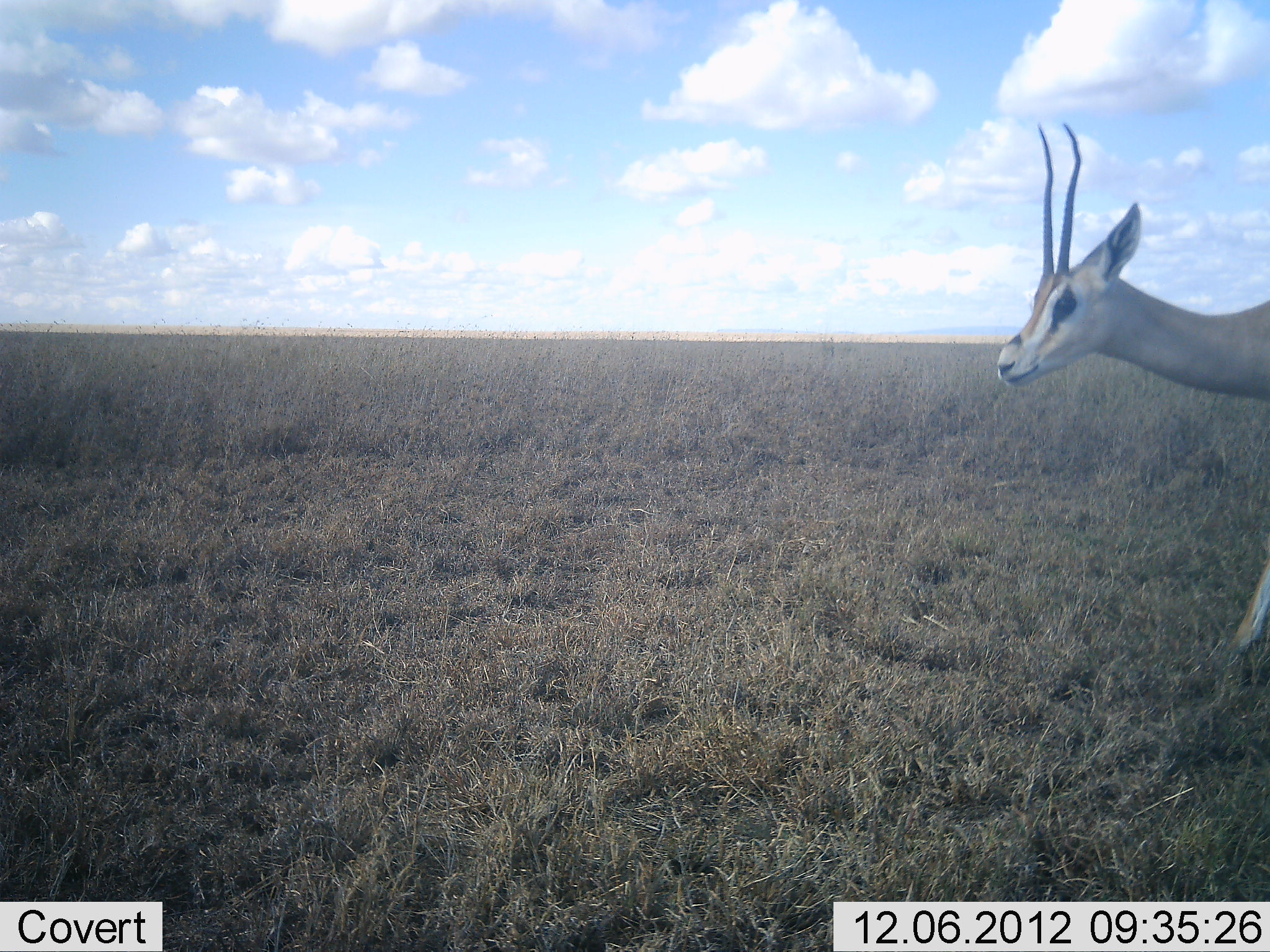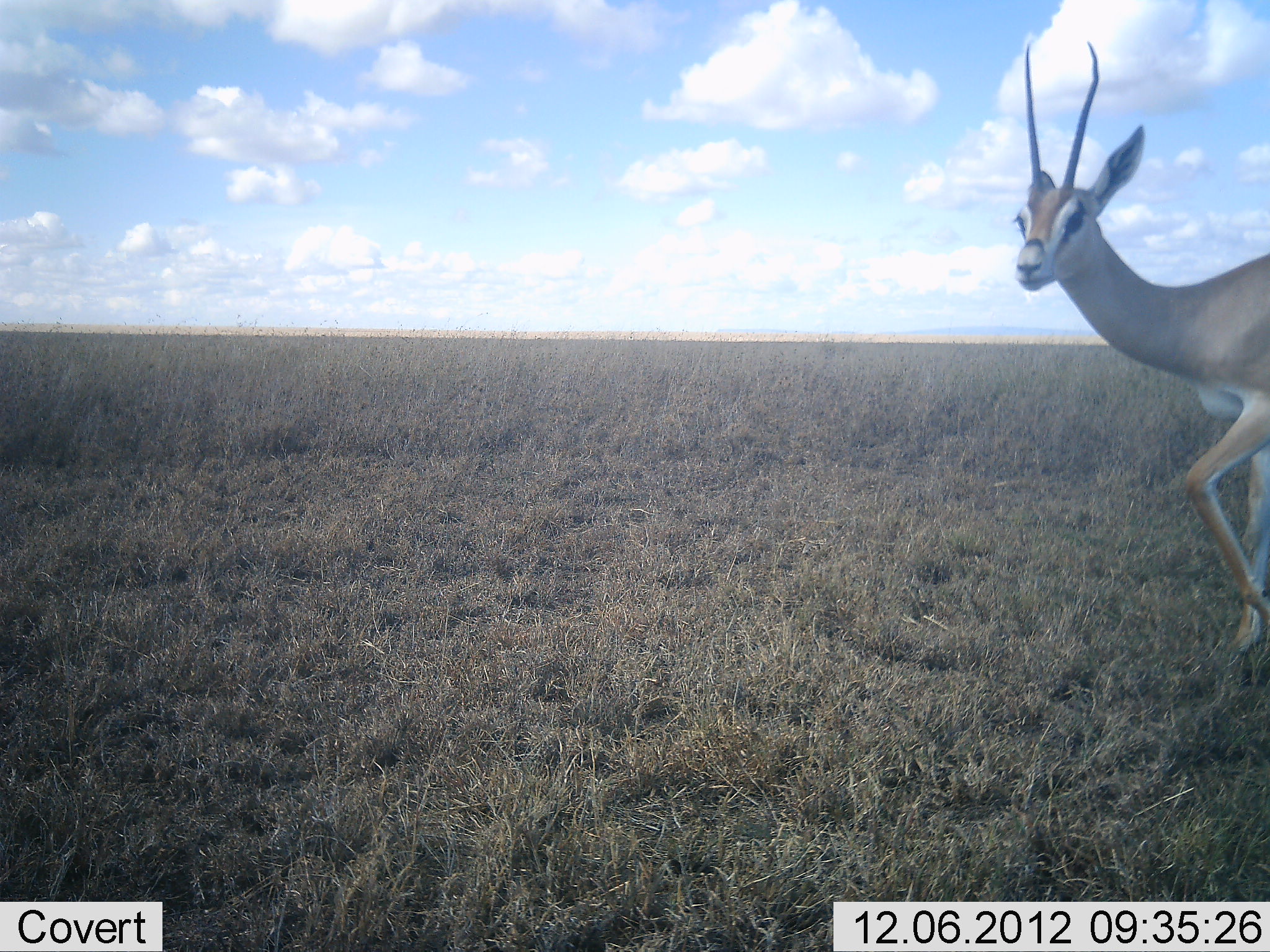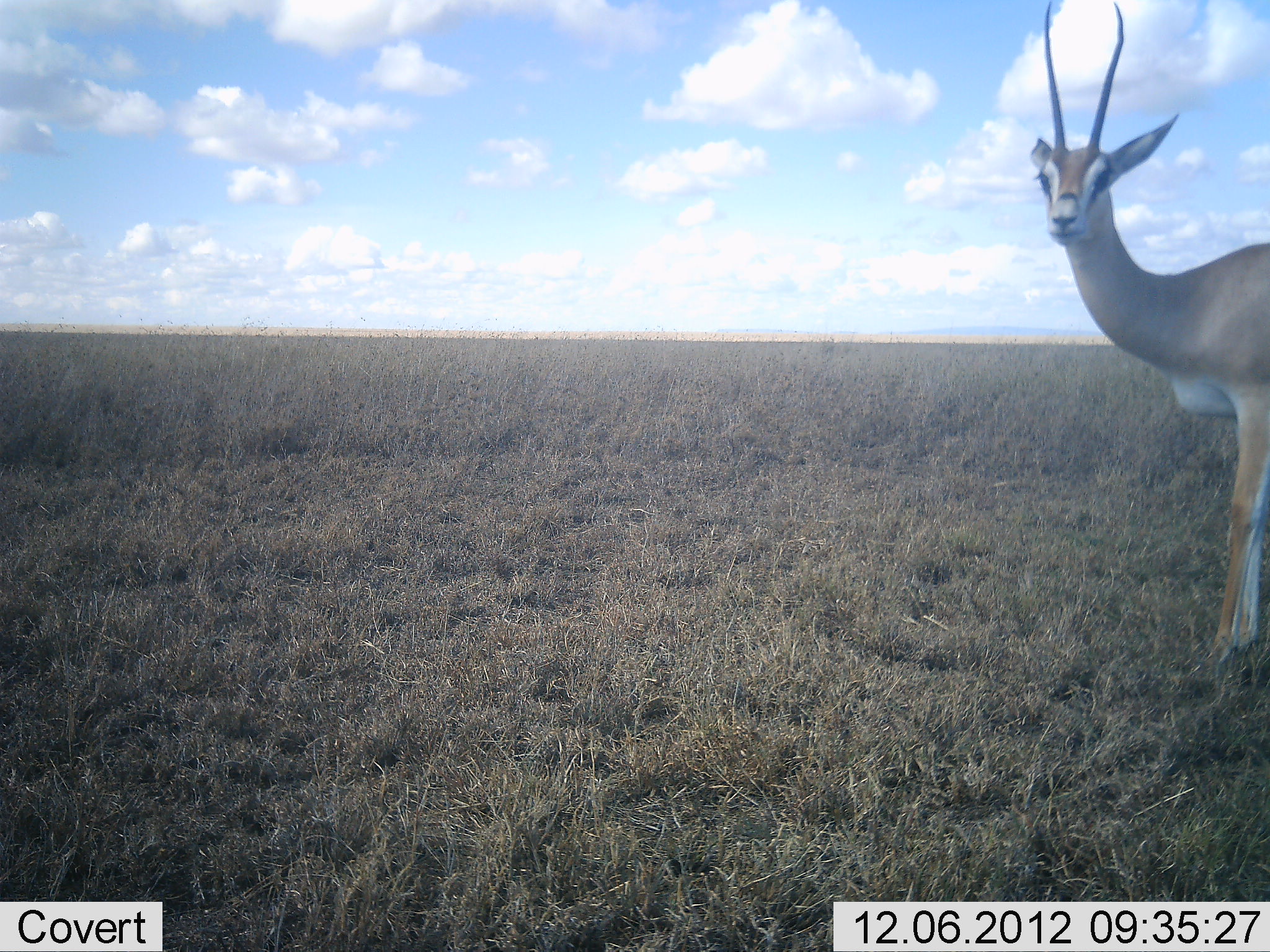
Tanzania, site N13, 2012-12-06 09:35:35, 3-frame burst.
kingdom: Animalia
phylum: Chordata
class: Mammalia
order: Artiodactyla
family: Bovidae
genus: Nanger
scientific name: Nanger granti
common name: grant's gazelle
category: gazellegrants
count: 1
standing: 74%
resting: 0%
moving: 26%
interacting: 0%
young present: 0%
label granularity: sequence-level